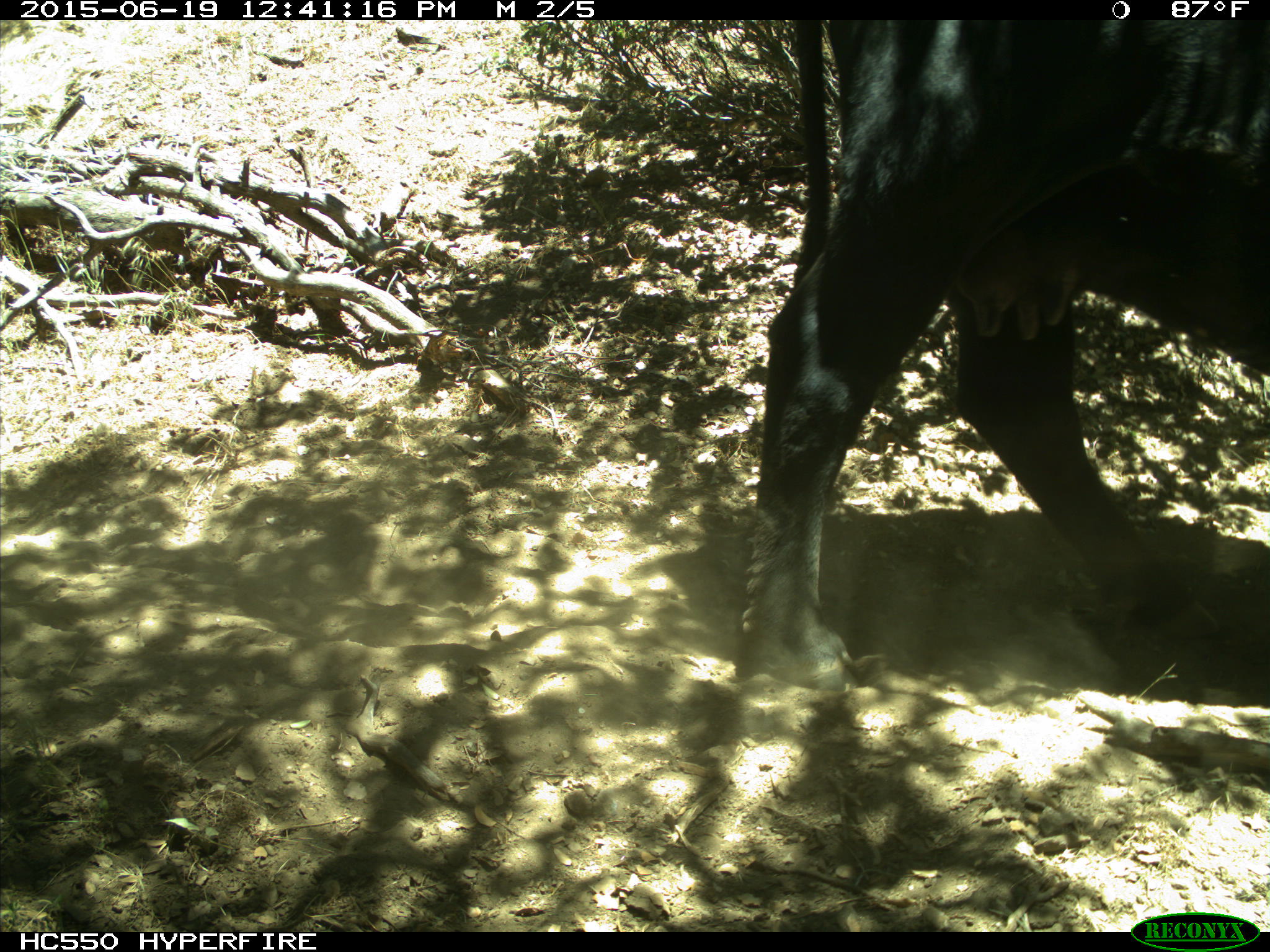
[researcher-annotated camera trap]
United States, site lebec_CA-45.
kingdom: Animalia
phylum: Chordata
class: Mammalia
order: Artiodactyla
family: Bovidae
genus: Bos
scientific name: Bos taurus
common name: domestic cow